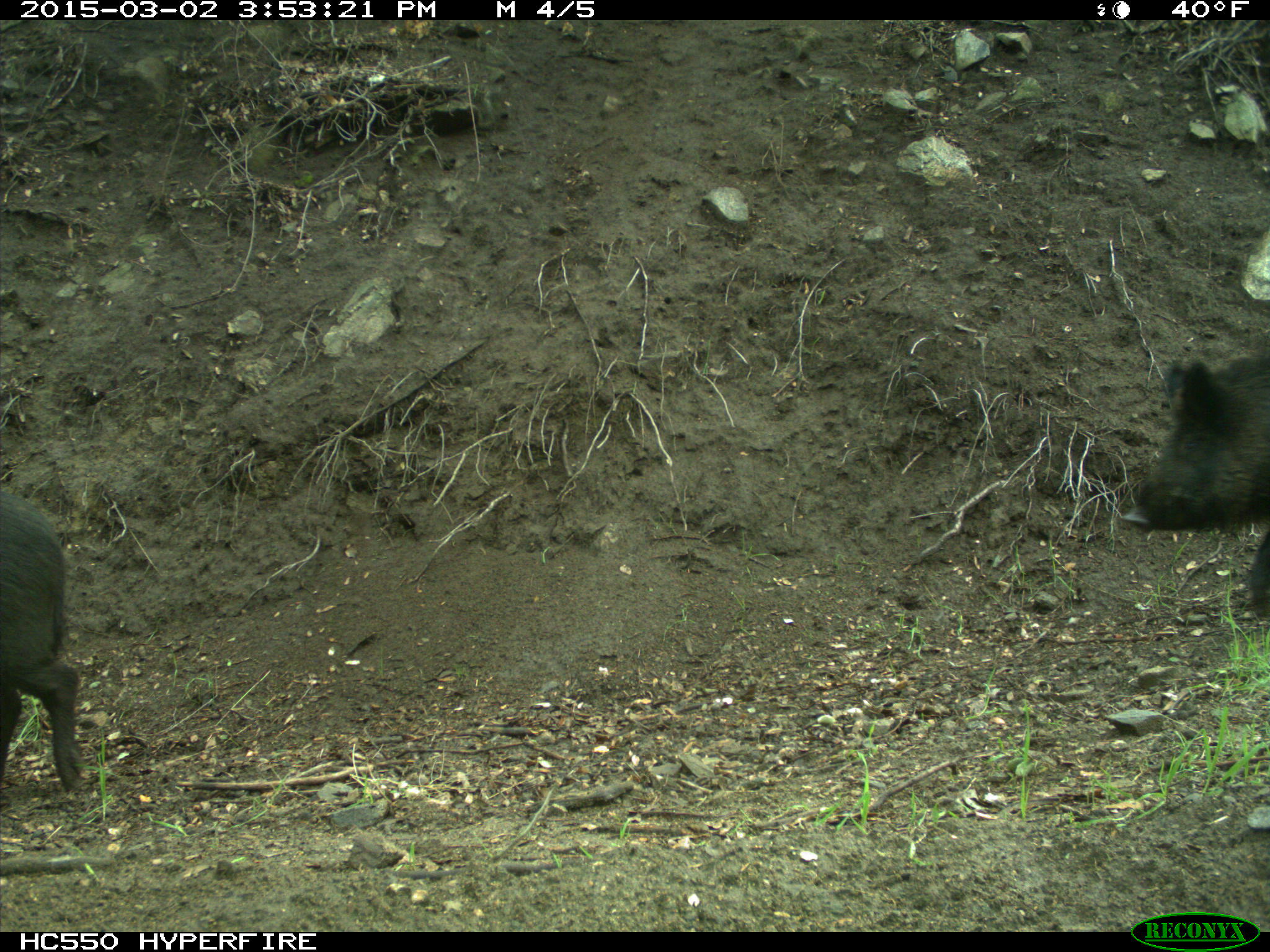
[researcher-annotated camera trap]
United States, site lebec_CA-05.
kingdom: Animalia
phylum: Chordata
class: Mammalia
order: Artiodactyla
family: Suidae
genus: Sus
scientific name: Sus scrofa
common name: wild boar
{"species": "Sus scrofa (wild boar)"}